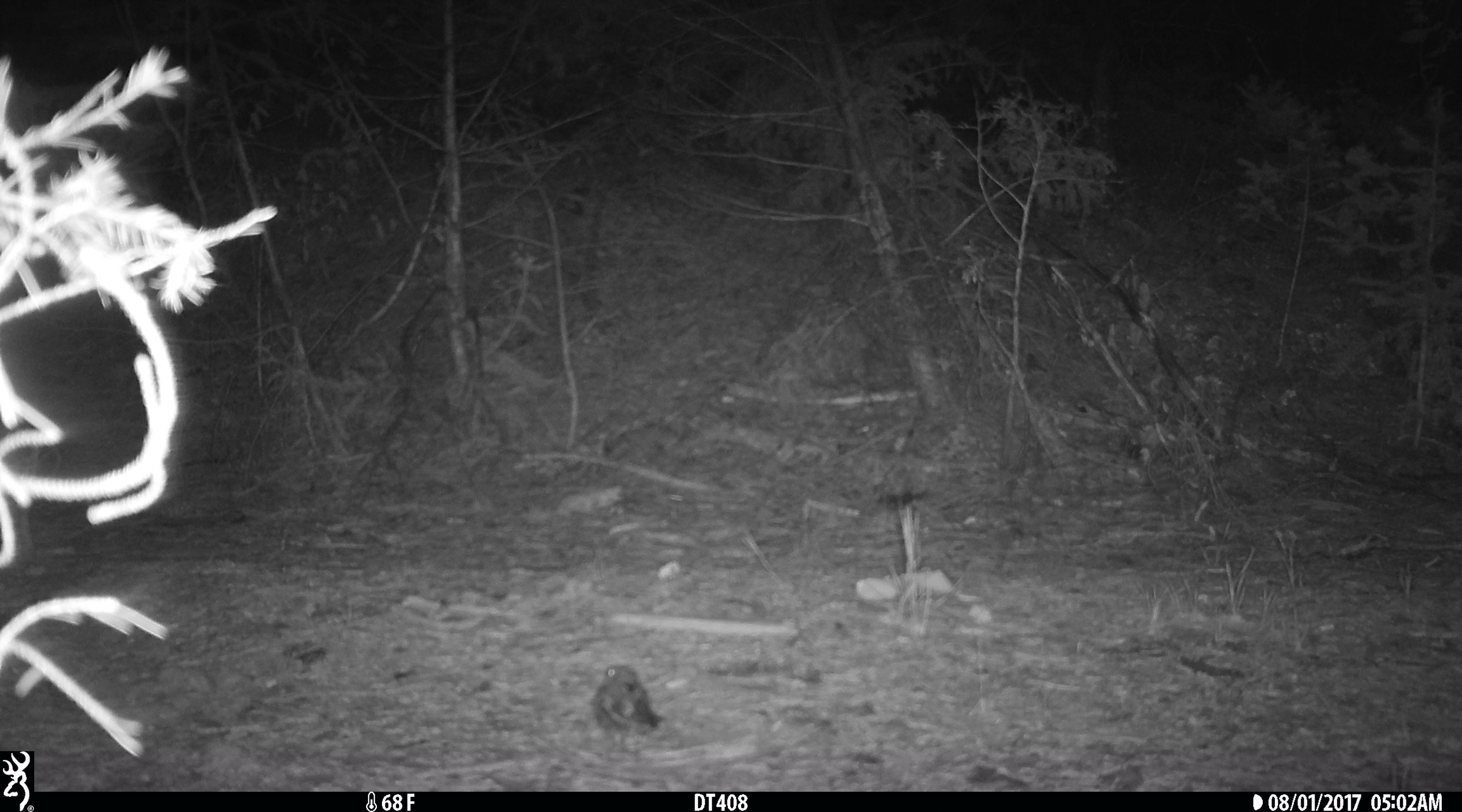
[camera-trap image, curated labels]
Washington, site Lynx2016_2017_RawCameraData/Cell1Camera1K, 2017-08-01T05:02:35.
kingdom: Animalia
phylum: Chordata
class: Aves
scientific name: Aves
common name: birds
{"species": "Aves (birds)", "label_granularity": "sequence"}